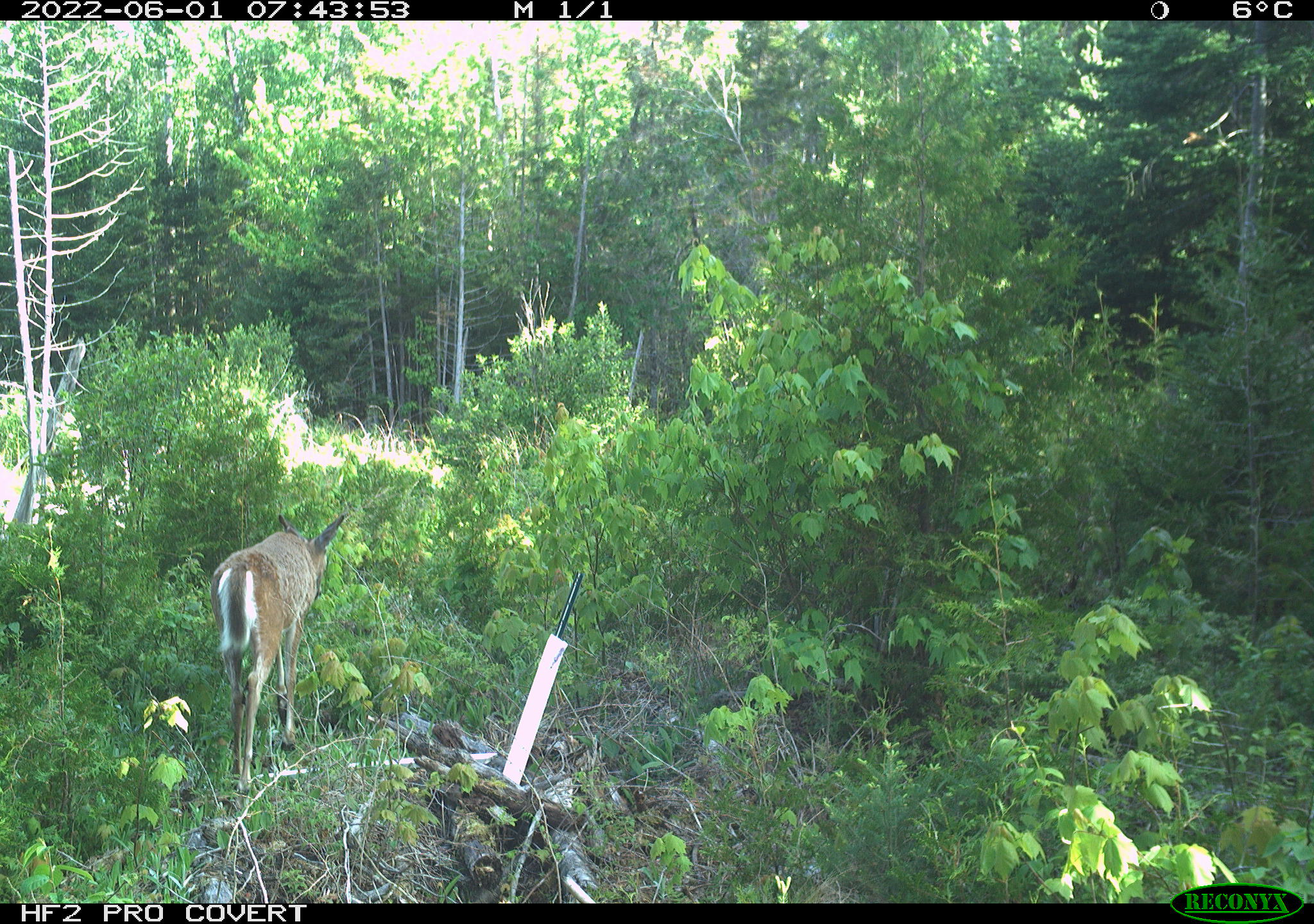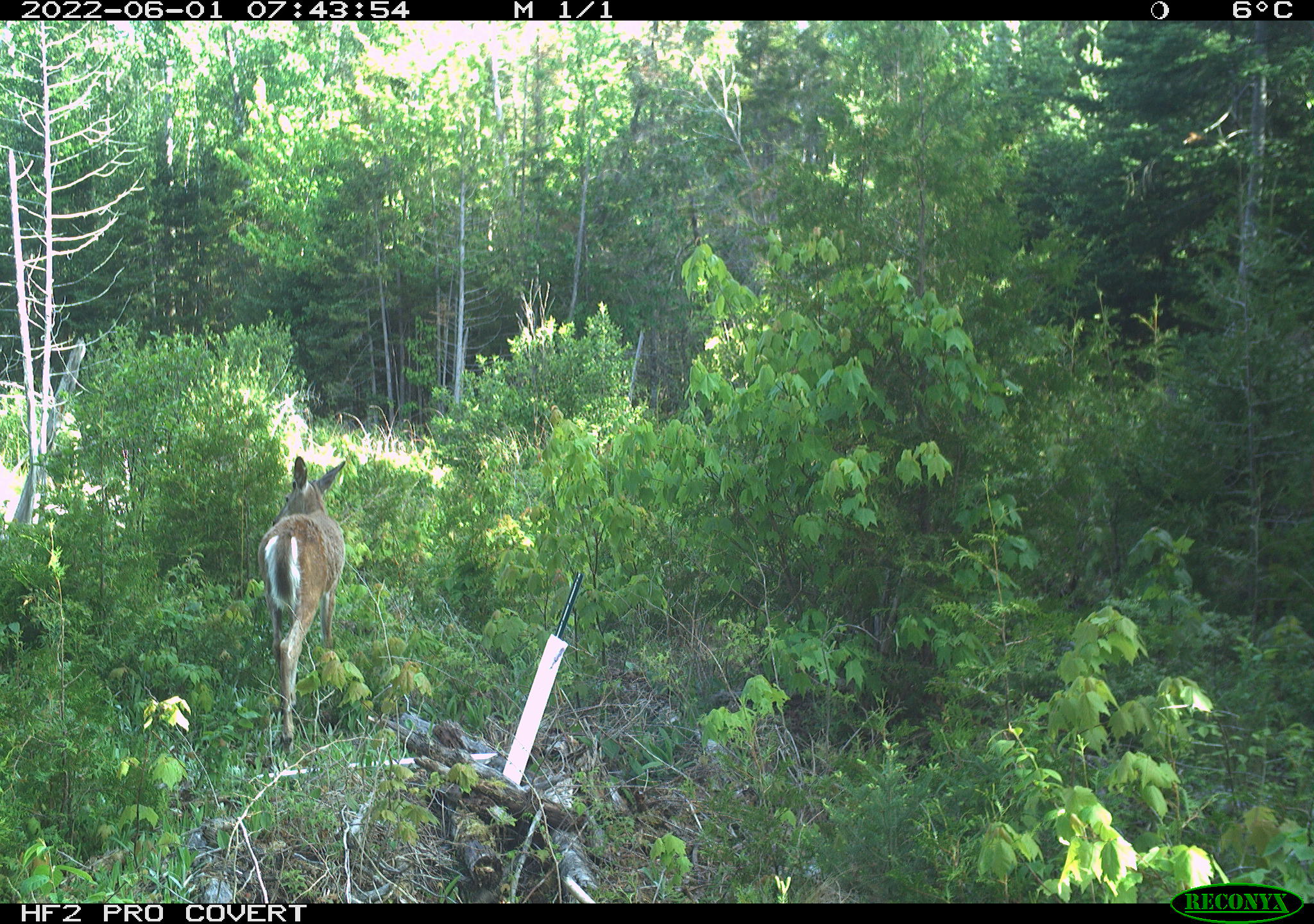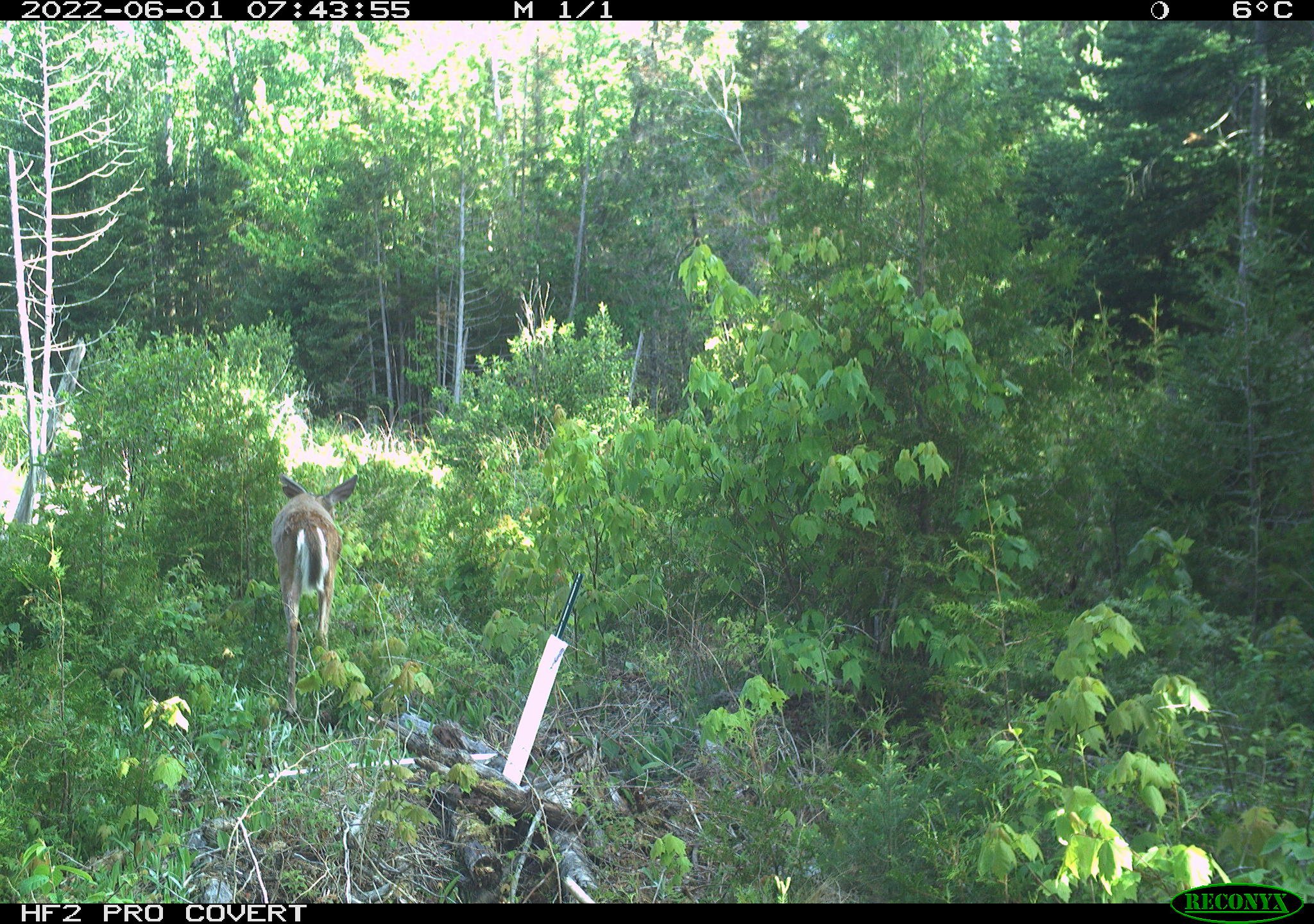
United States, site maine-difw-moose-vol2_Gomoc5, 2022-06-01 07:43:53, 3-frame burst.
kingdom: Animalia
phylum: Chordata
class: Mammalia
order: Artiodactyla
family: Cervidae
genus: Odocoileus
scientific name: Odocoileus virginianus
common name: white-tailed deer